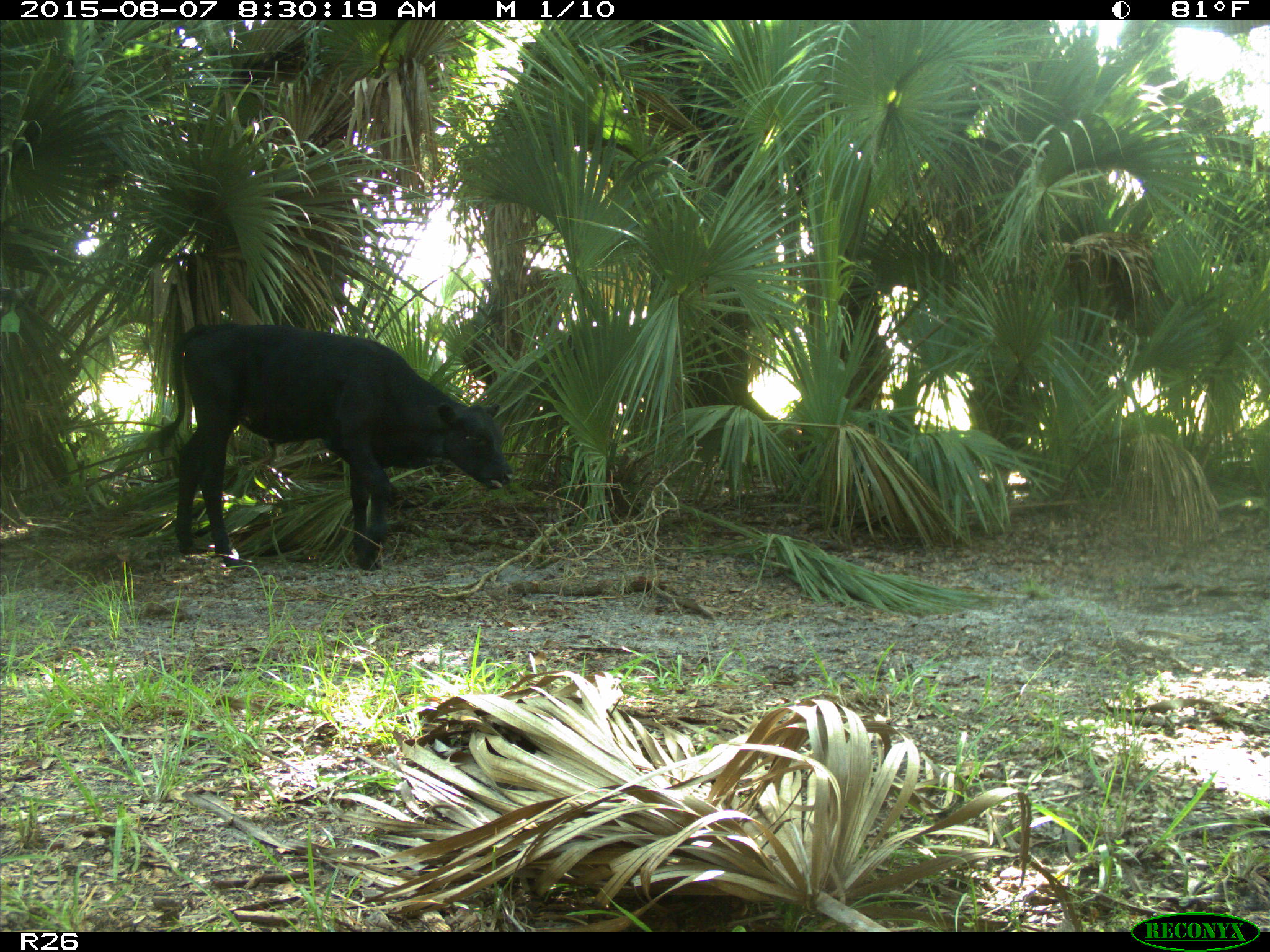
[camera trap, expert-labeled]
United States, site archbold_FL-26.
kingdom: Animalia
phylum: Chordata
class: Mammalia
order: Artiodactyla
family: Bovidae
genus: Bos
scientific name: Bos taurus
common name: domestic cow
Bos taurus (domestic cow).